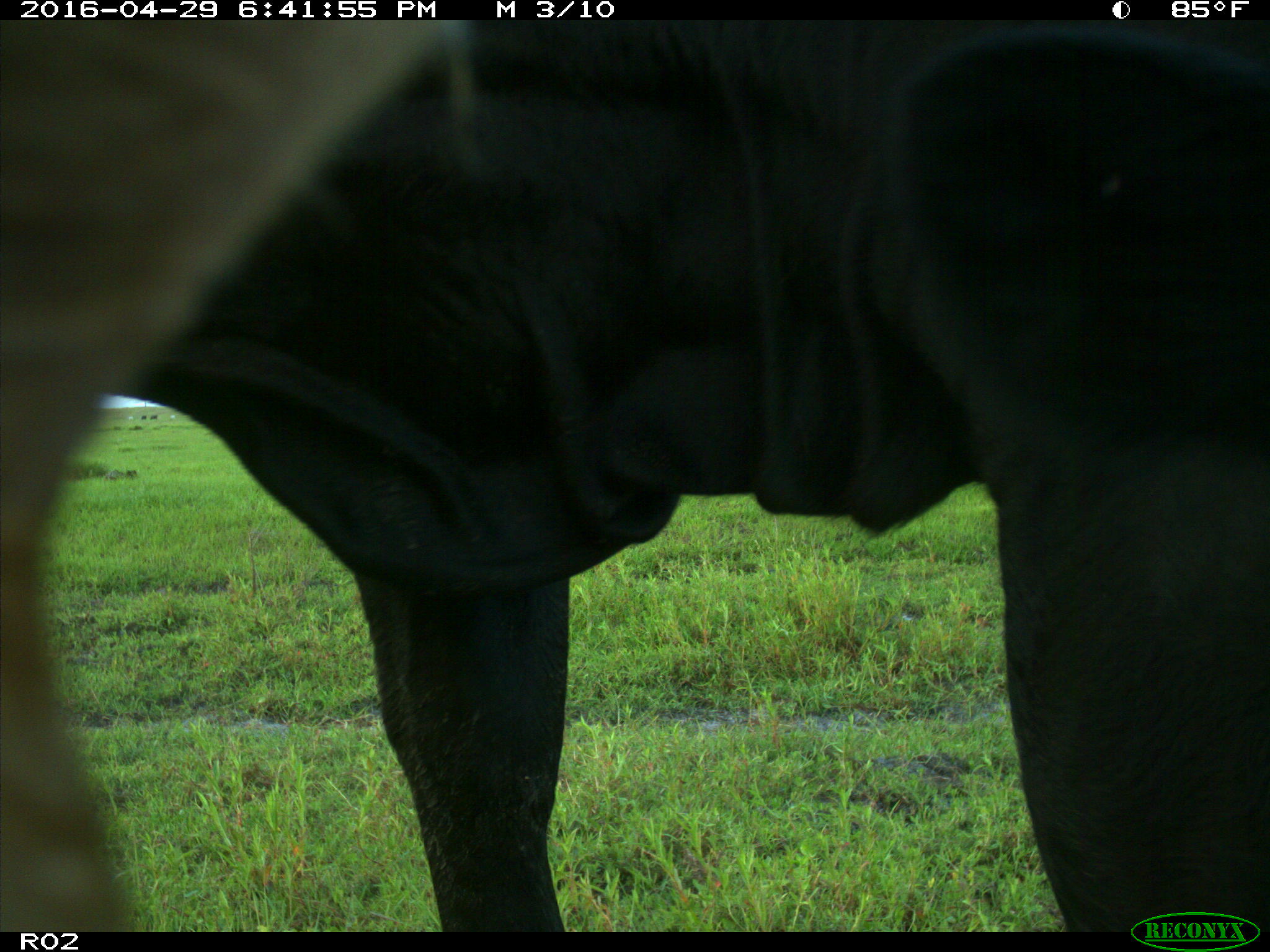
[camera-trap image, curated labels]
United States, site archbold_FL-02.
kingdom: Animalia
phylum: Chordata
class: Mammalia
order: Artiodactyla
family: Bovidae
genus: Bos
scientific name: Bos taurus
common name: domestic cow